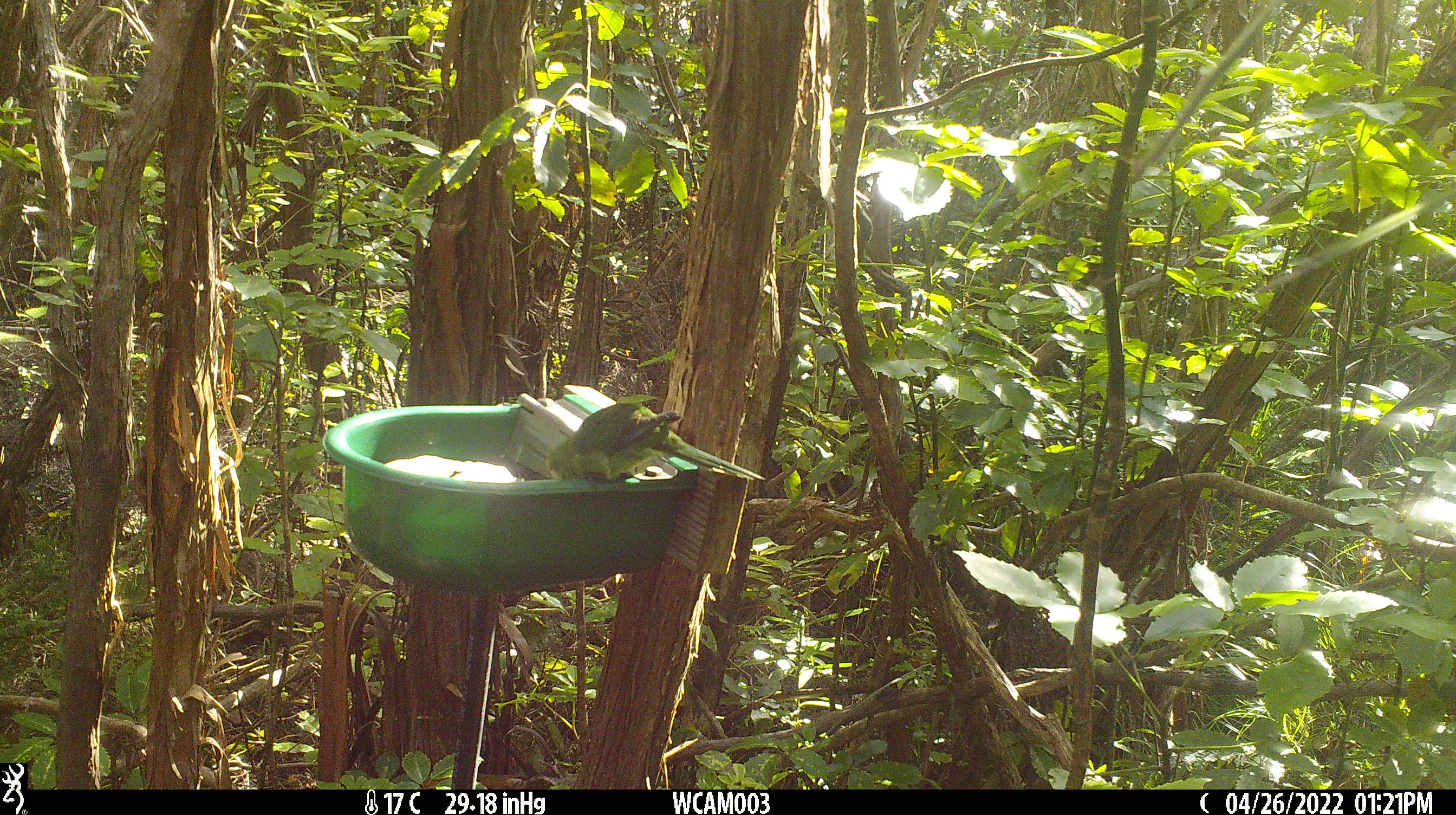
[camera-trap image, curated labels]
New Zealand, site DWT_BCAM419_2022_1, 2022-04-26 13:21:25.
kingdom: Animalia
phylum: Chordata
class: Aves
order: Psittaciformes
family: Psittaculidae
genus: Cyanoramphus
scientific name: Cyanoramphus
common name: parakeet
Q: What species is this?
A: Parakeet (Cyanoramphus).